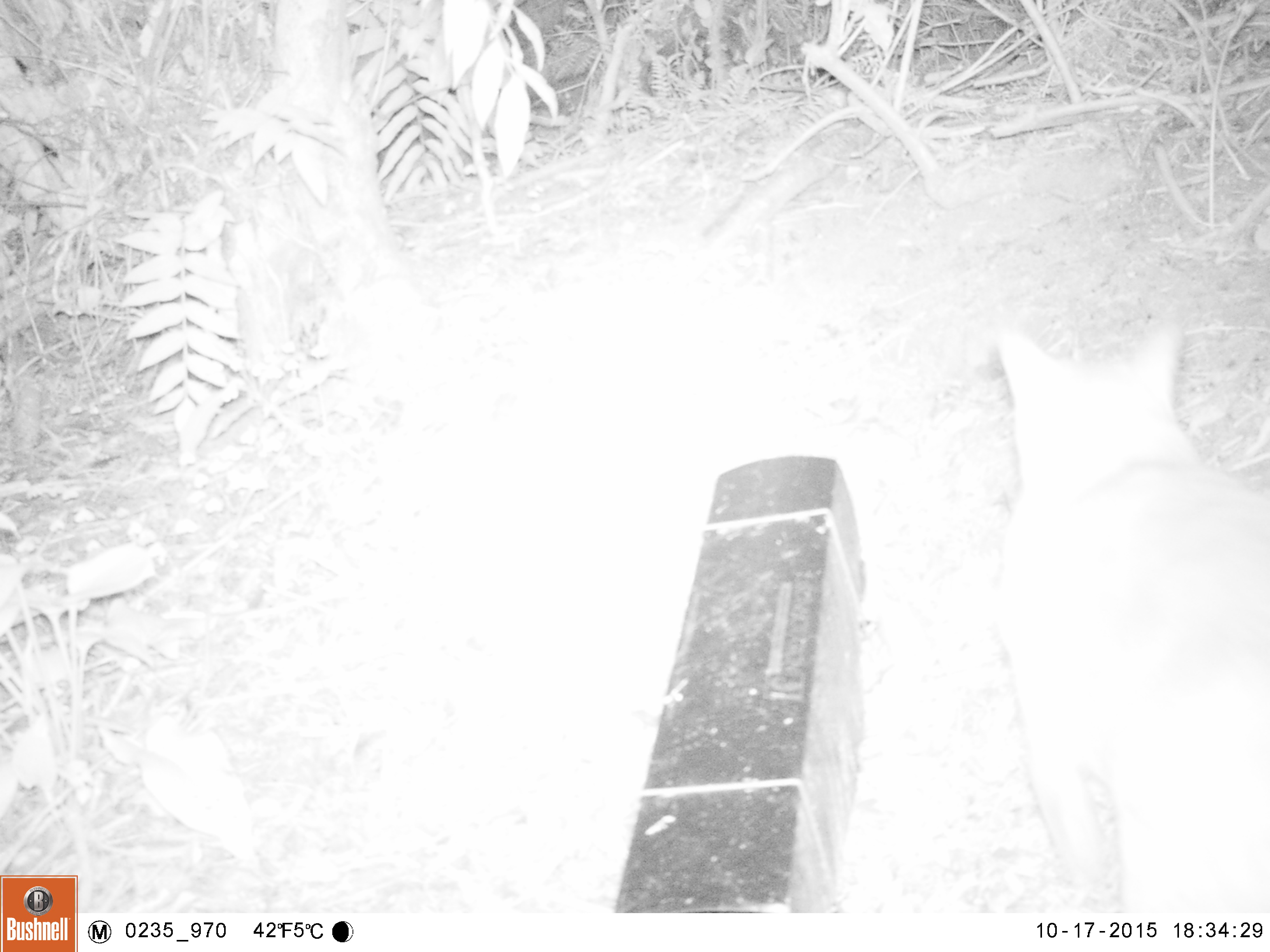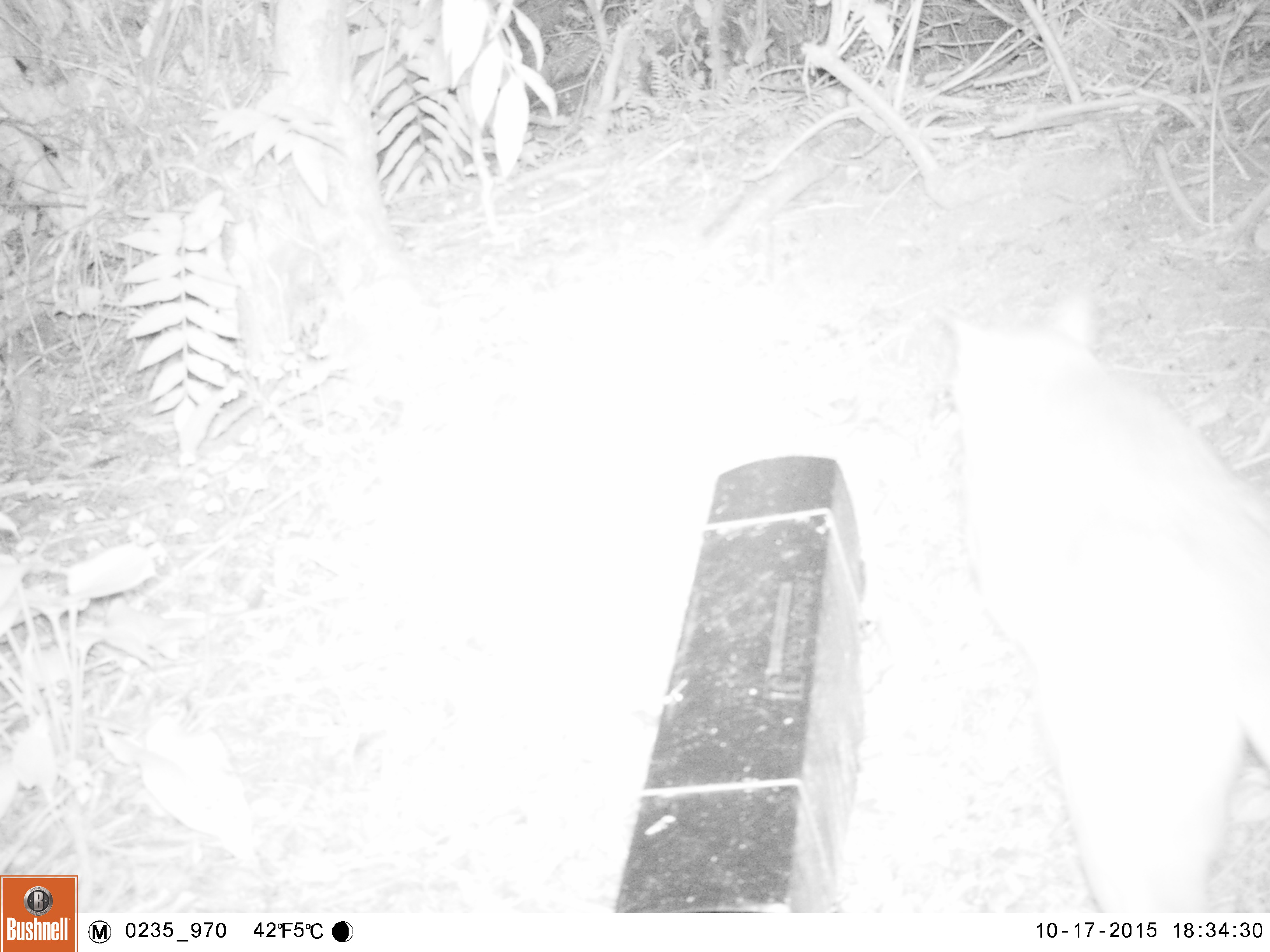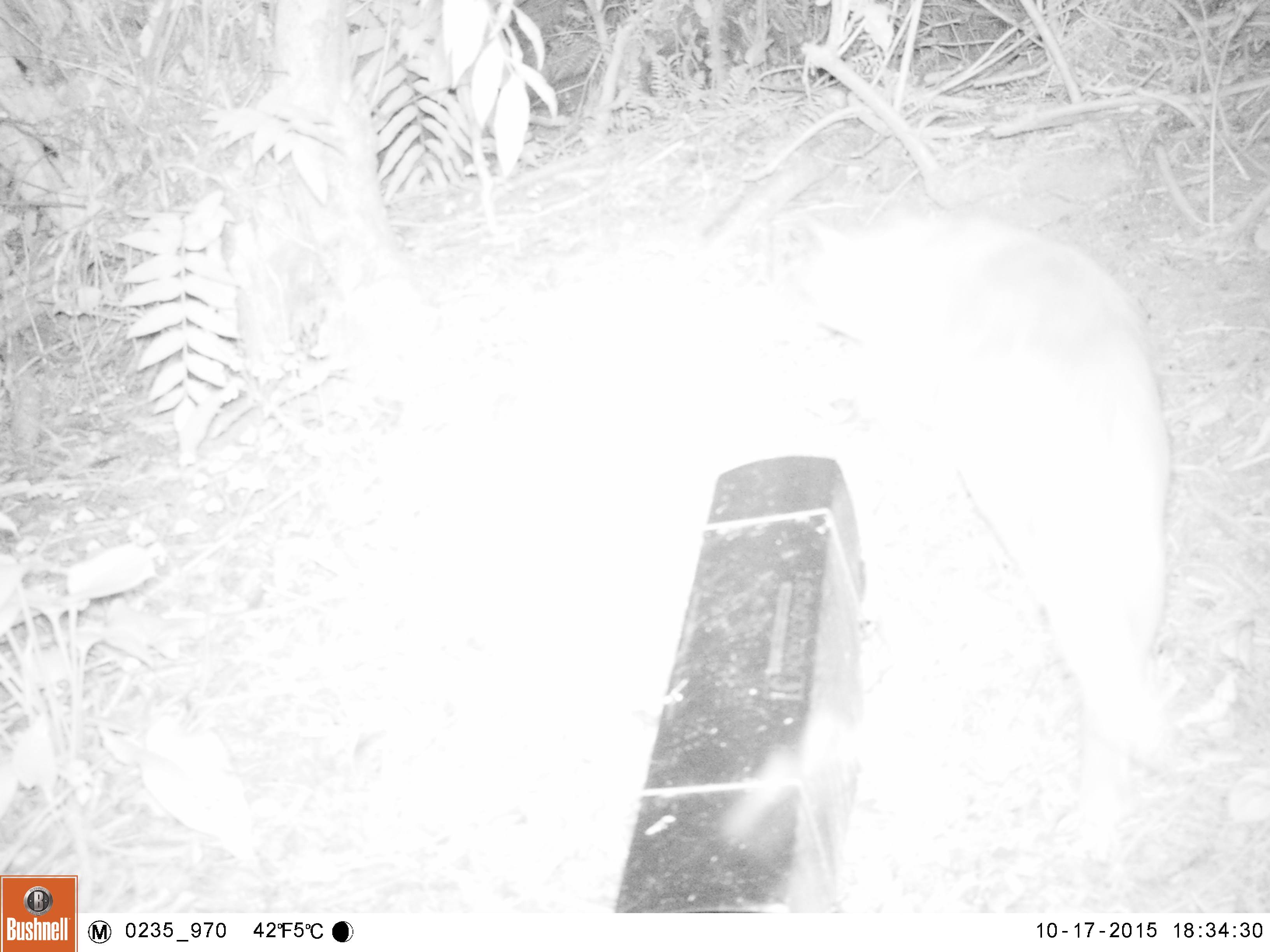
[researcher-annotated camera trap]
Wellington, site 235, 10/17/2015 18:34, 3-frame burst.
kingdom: Animalia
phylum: Chordata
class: Mammalia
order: Carnivora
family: Felidae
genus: Felis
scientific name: Felis catus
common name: cat